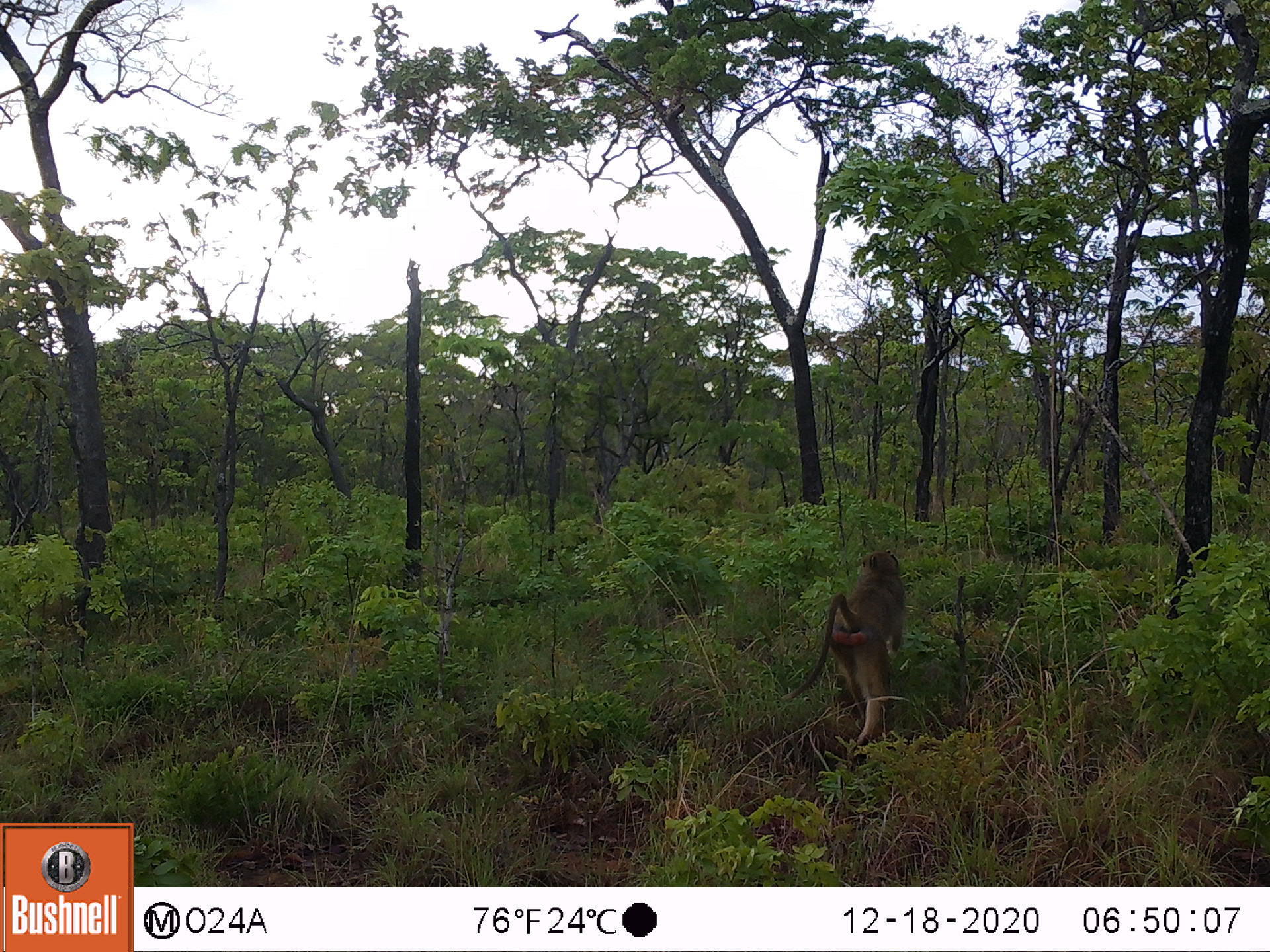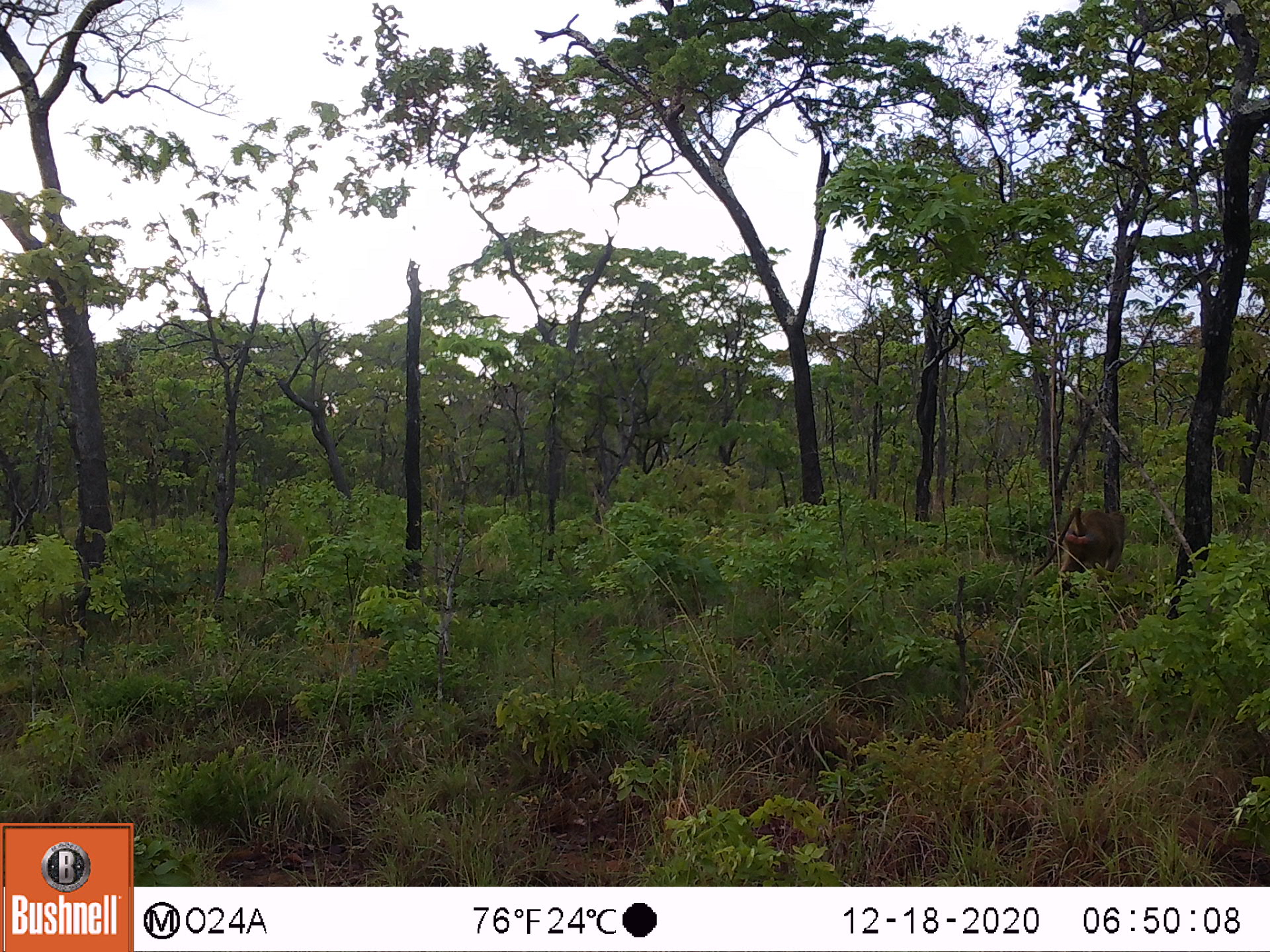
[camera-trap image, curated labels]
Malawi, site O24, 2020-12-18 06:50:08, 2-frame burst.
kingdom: Animalia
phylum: Chordata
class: Mammalia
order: Primates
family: Cercopithecidae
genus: Papio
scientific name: Papio cynocephalus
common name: yellow baboon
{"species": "yellow baboon (Papio cynocephalus)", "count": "1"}